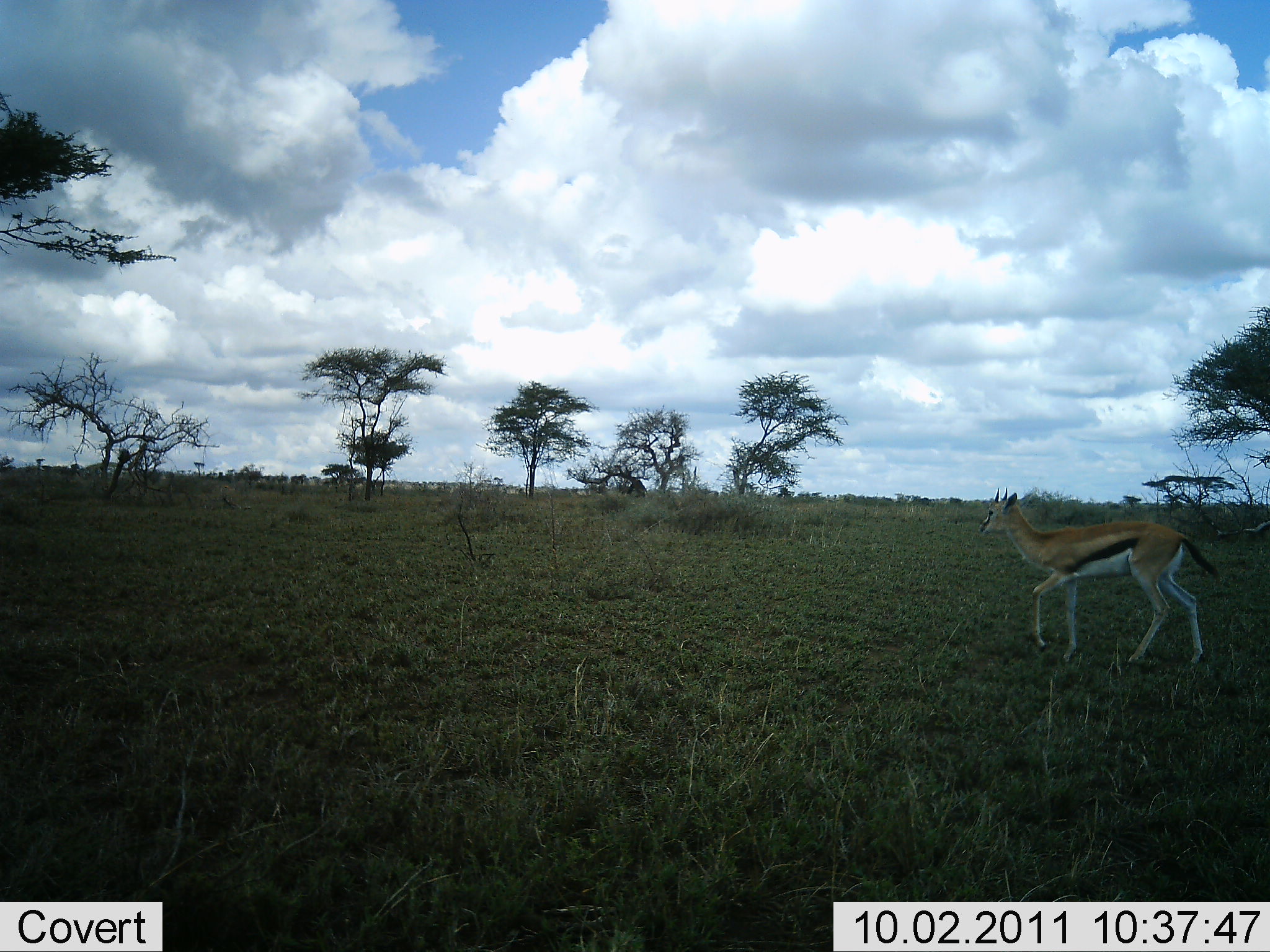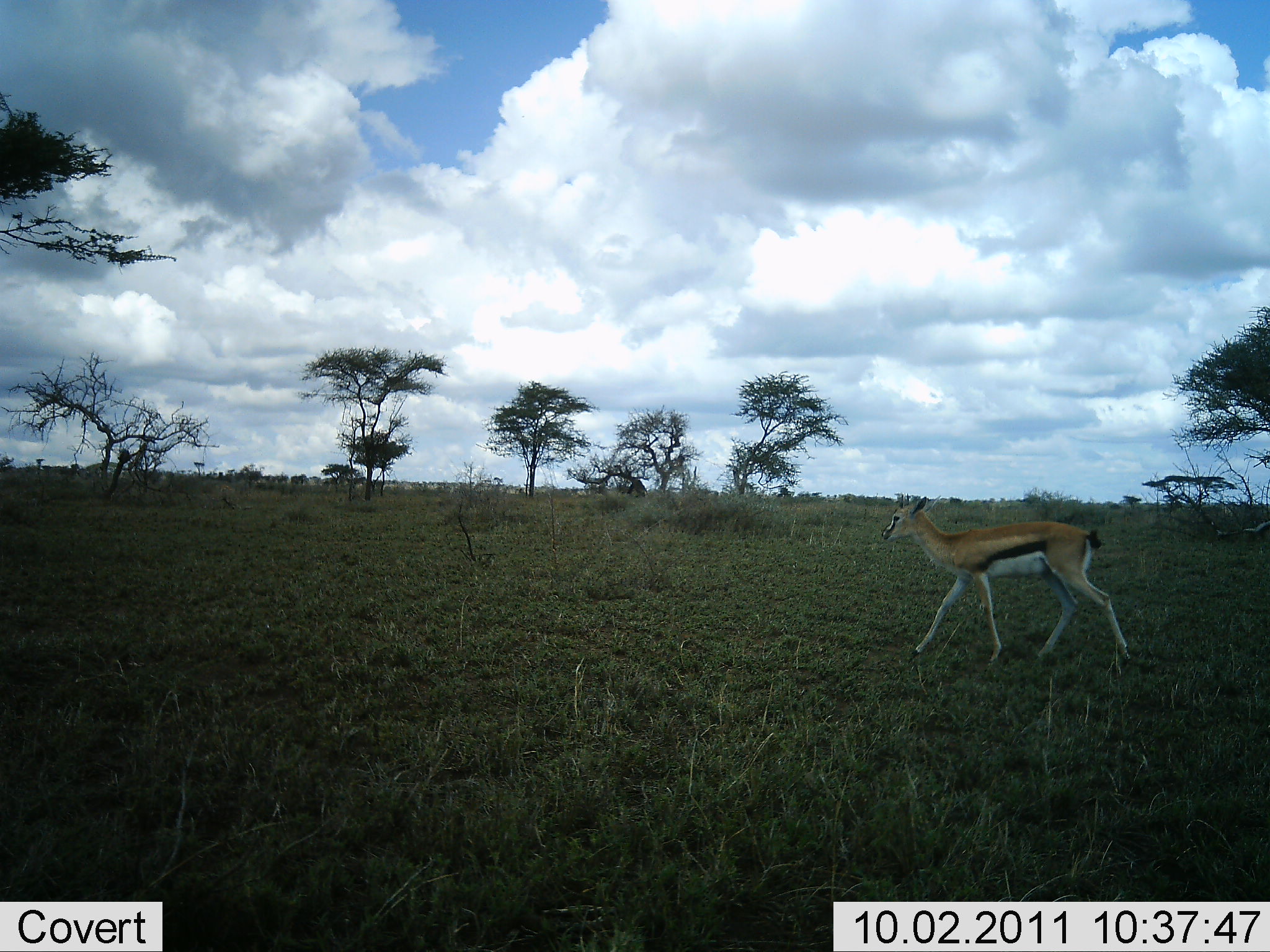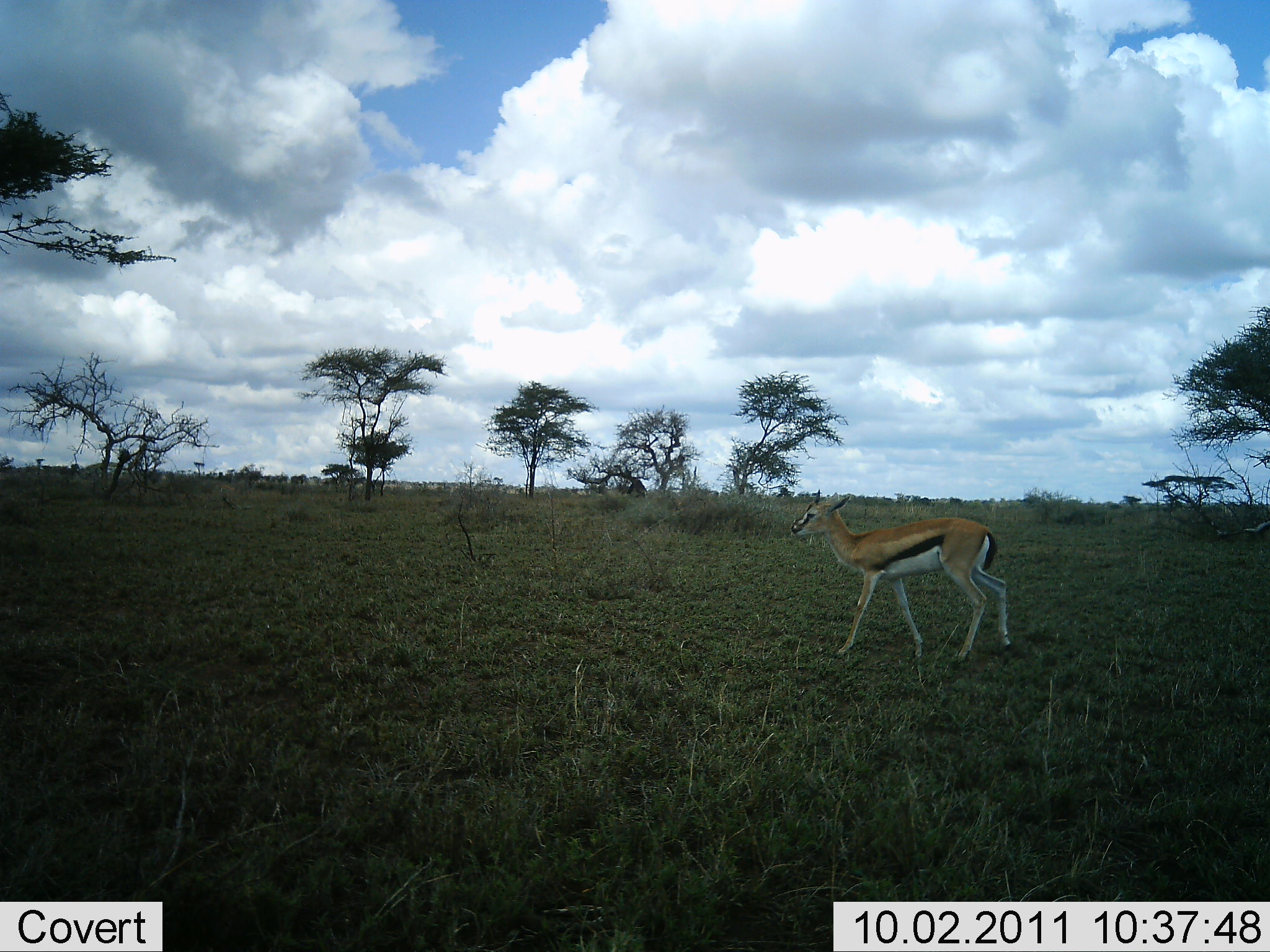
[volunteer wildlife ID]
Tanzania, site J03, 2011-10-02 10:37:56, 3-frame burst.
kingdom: Animalia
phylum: Chordata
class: Mammalia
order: Artiodactyla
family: Bovidae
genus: Eudorcas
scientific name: Eudorcas thomsonii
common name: thomson's gazelle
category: gazellethomsons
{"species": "gazellethomsons (thomson's gazelle) (Eudorcas thomsonii)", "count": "1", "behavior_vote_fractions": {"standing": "0%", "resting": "0%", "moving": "100%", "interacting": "0%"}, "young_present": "0%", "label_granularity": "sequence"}